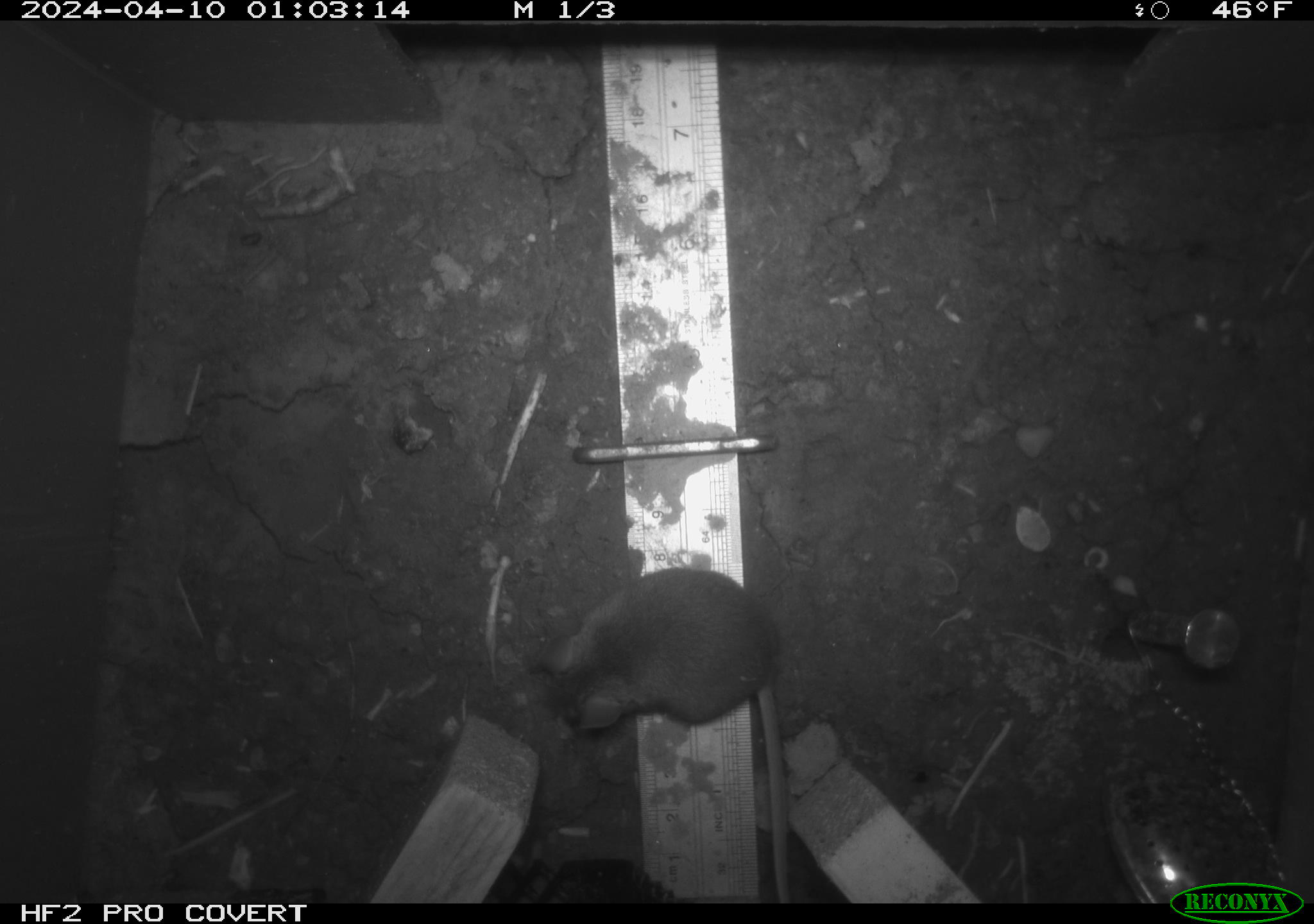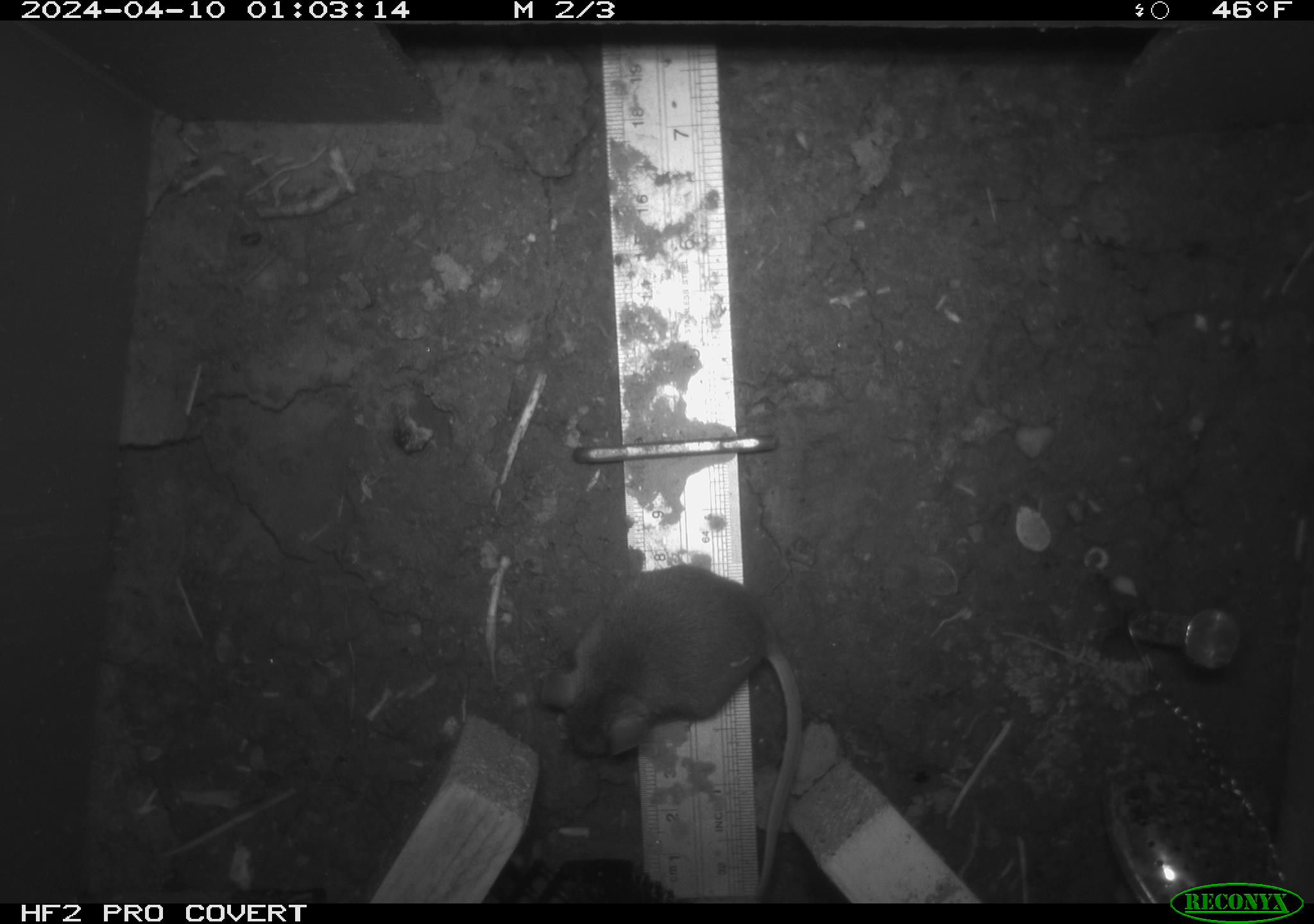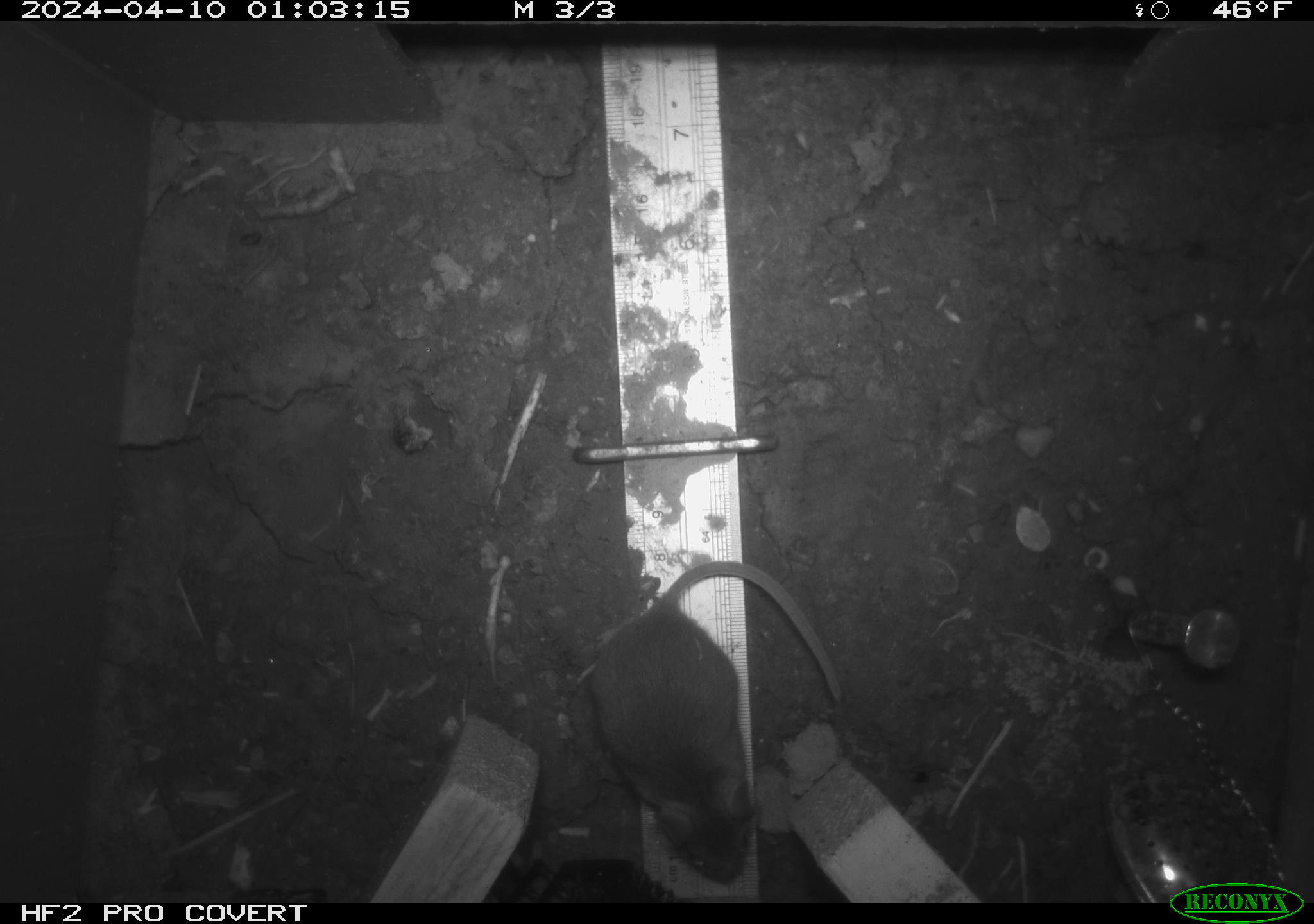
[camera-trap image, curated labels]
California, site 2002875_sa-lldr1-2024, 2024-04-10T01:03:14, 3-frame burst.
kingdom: Animalia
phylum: Chordata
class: Mammalia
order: Rodentia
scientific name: Rodentia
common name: mouse species